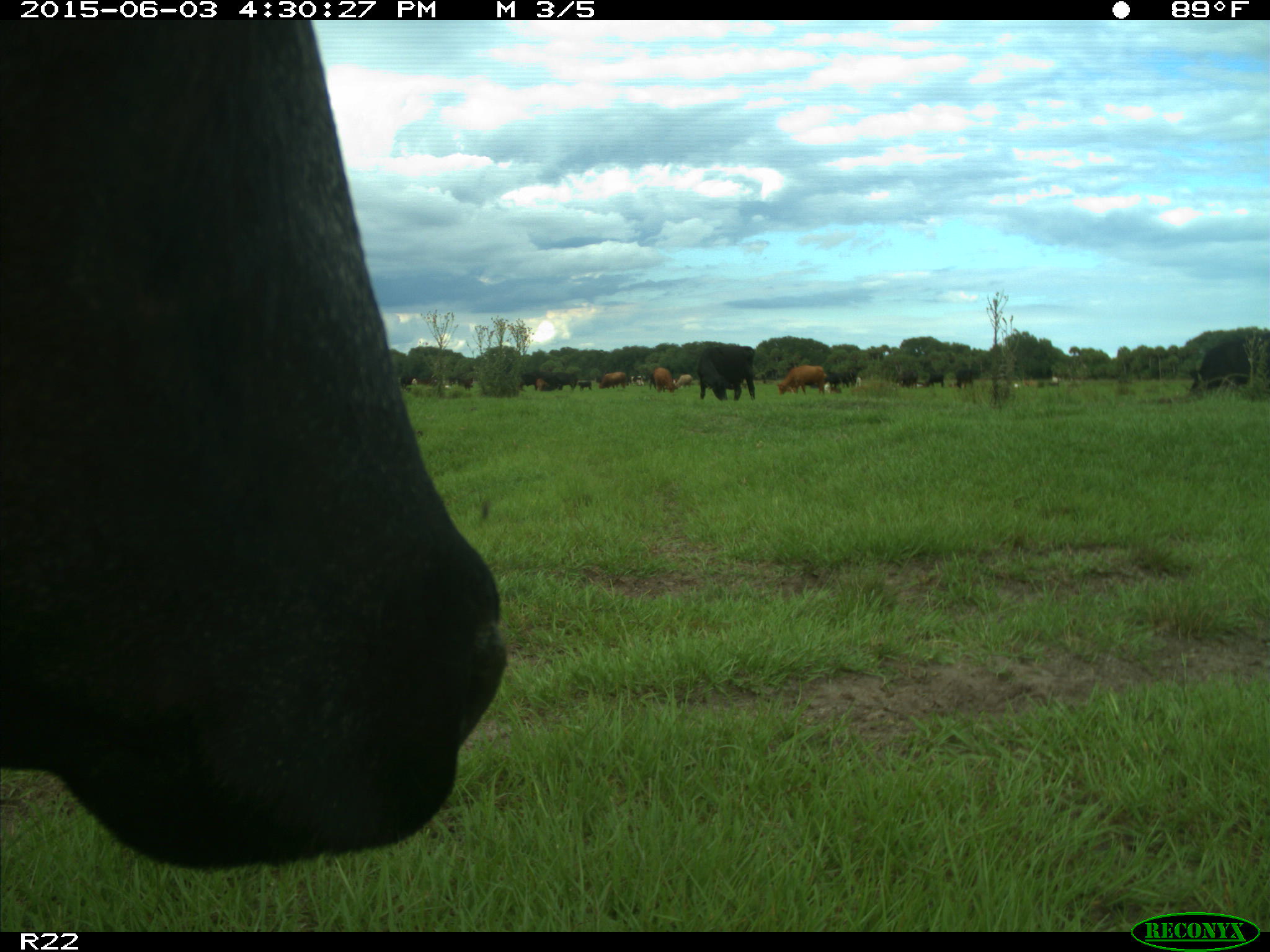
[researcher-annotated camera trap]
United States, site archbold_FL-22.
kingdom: Animalia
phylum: Chordata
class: Mammalia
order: Artiodactyla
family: Bovidae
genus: Bos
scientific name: Bos taurus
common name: domestic cow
Bos taurus (domestic cow).